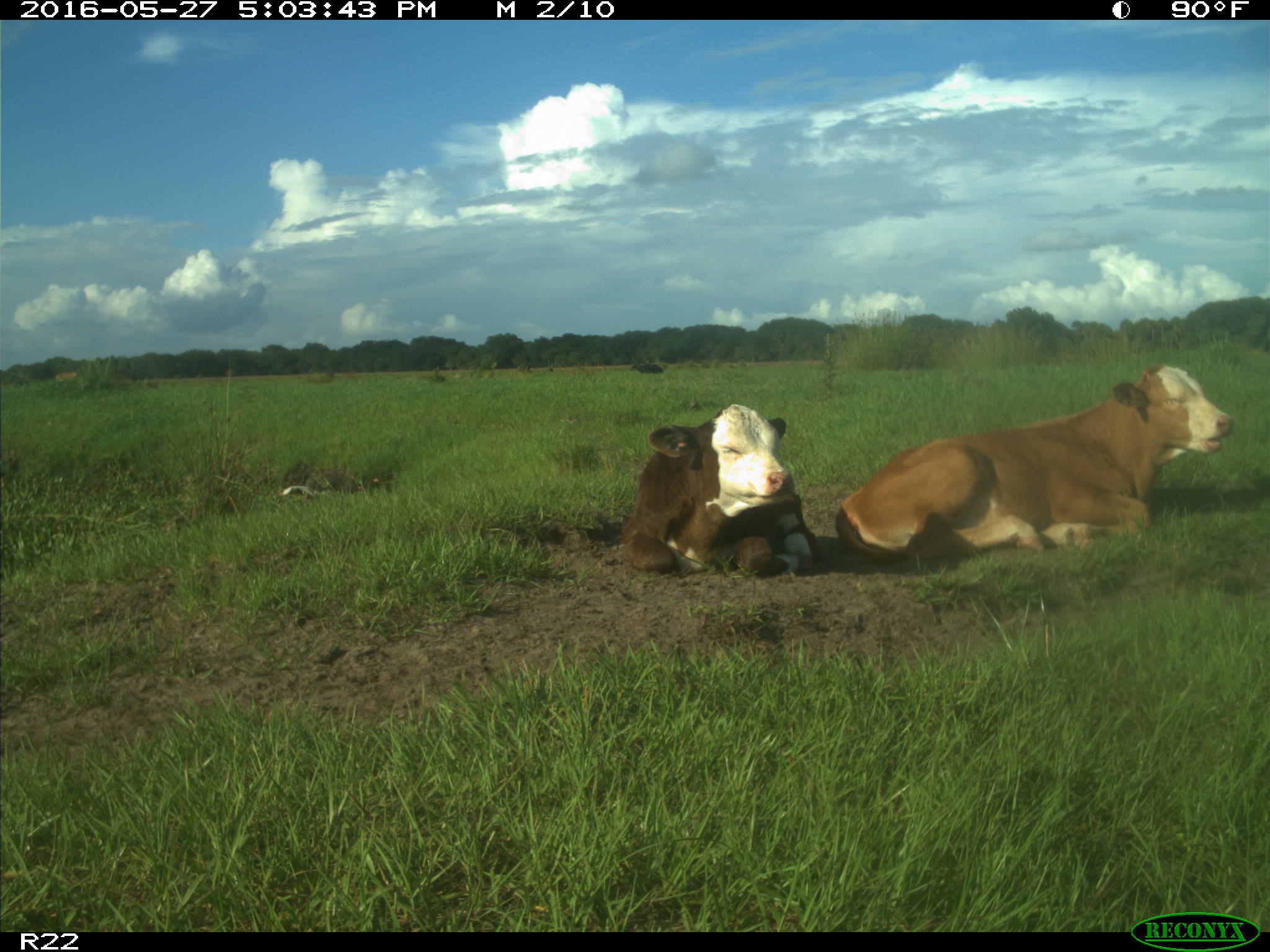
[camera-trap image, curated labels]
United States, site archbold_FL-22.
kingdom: Animalia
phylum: Chordata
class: Mammalia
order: Artiodactyla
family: Bovidae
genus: Bos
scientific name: Bos taurus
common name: domestic cow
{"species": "Bos taurus (domestic cow)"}